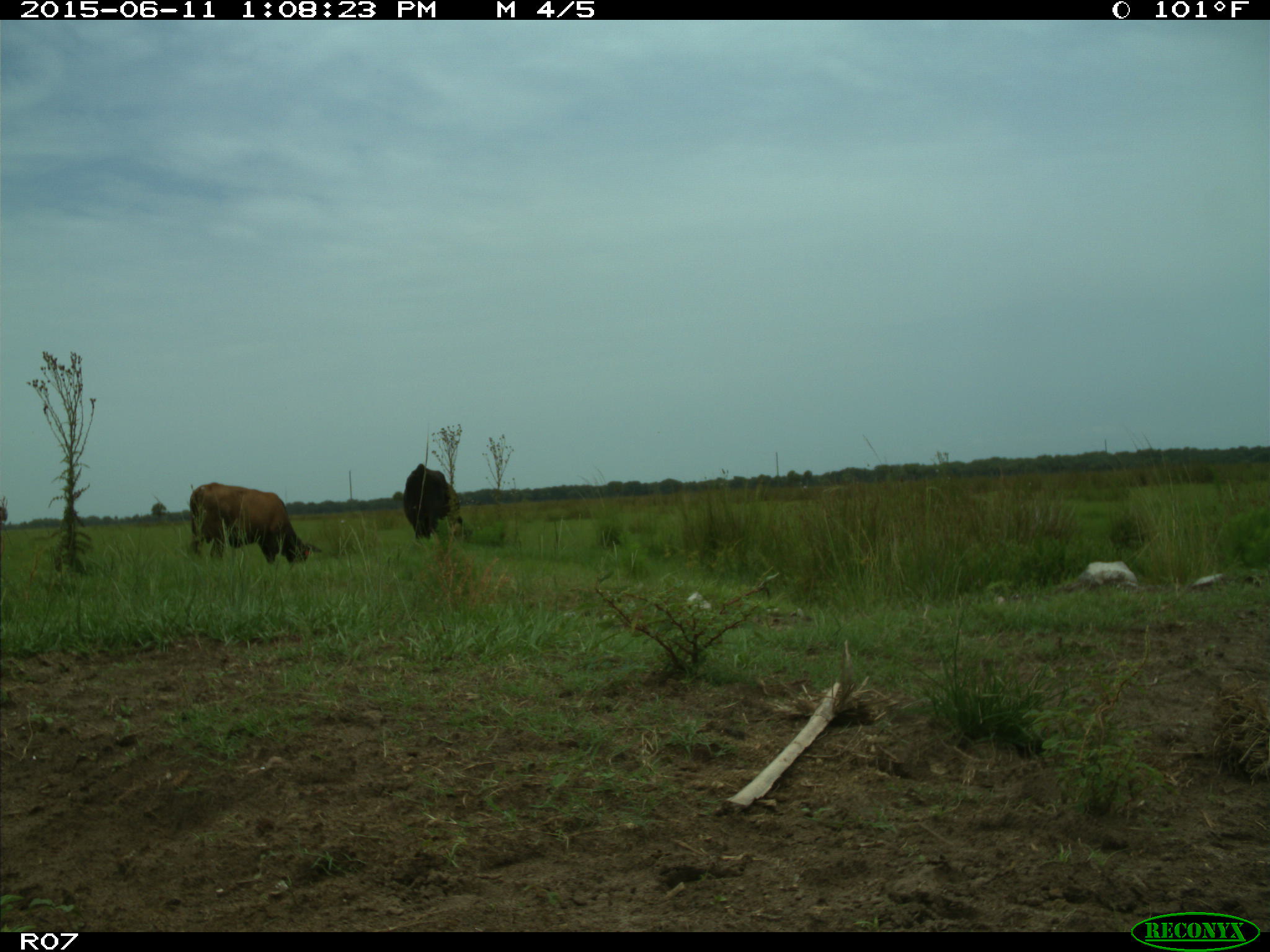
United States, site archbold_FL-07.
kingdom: Animalia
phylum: Chordata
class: Mammalia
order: Artiodactyla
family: Bovidae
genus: Bos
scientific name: Bos taurus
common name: domestic cow